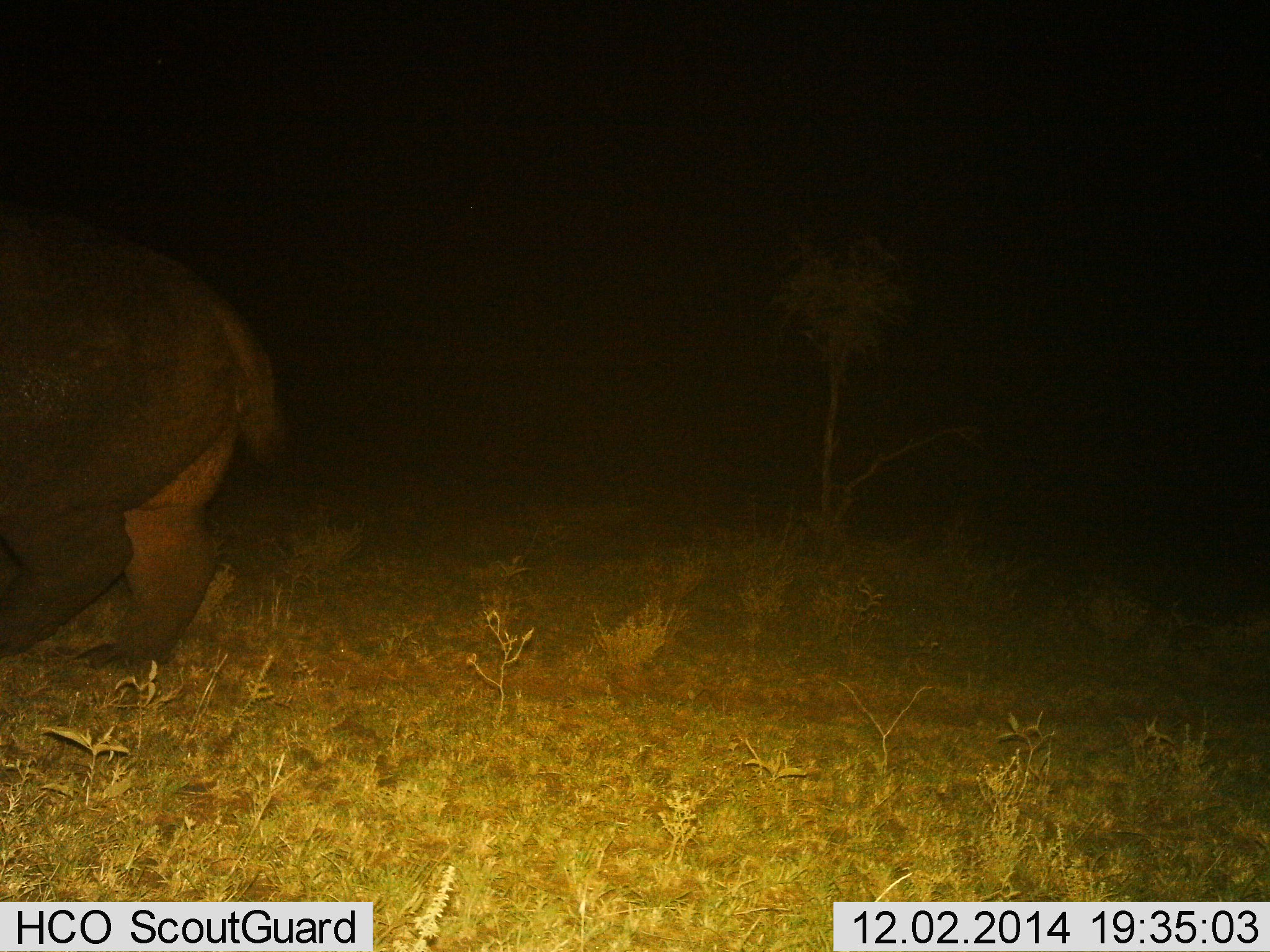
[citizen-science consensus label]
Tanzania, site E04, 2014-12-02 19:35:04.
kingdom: Animalia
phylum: Chordata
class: Mammalia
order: Artiodactyla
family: Hippopotamidae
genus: Hippopotamus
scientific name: Hippopotamus amphibius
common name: hippopotamus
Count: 1.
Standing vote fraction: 20%.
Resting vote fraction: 0%.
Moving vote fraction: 80%.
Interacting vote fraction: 0%.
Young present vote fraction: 0%.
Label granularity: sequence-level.